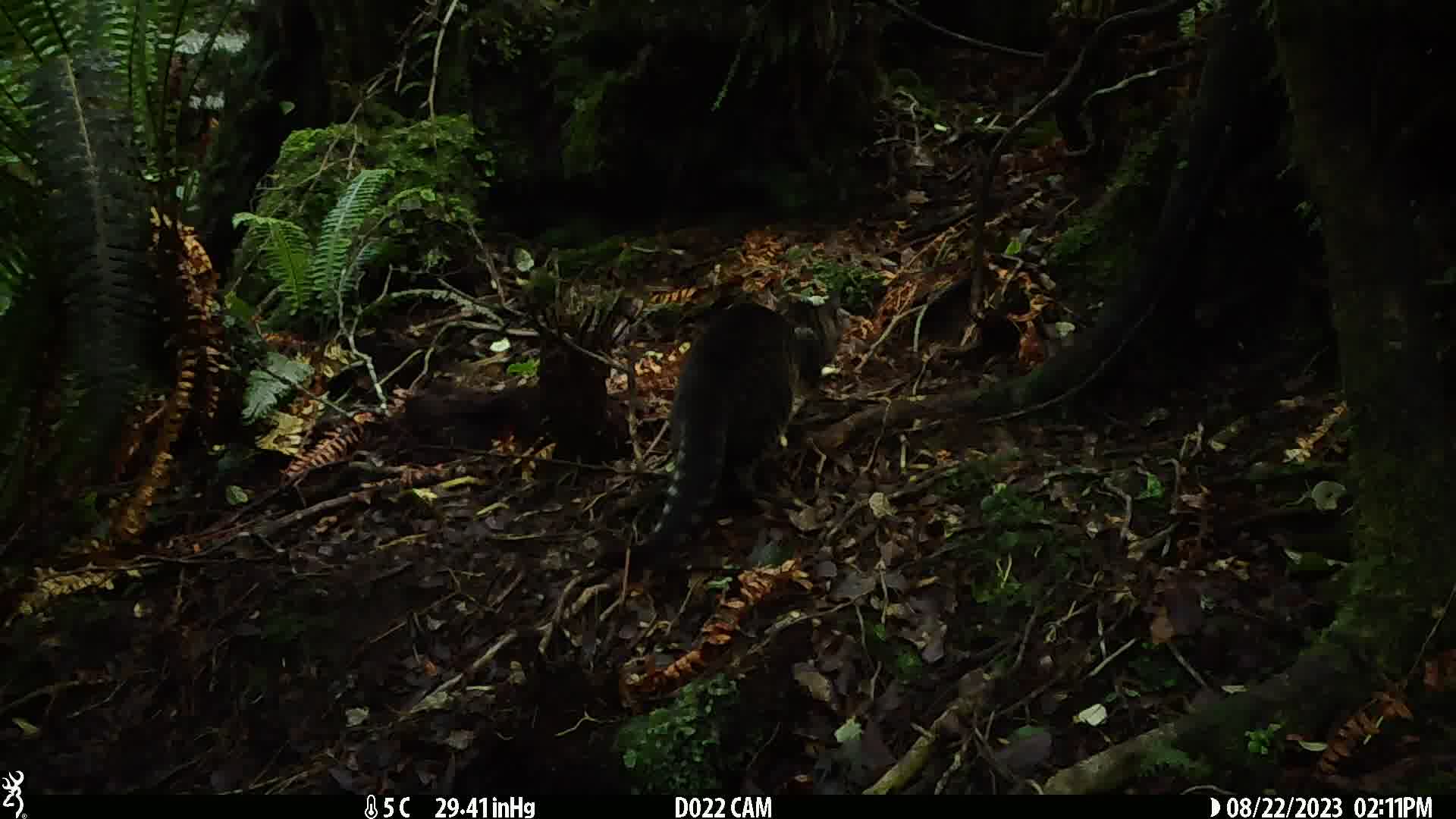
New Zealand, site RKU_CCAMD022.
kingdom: Animalia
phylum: Chordata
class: Mammalia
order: Carnivora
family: Felidae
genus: Felis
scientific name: Felis catus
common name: domestic cat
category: cat